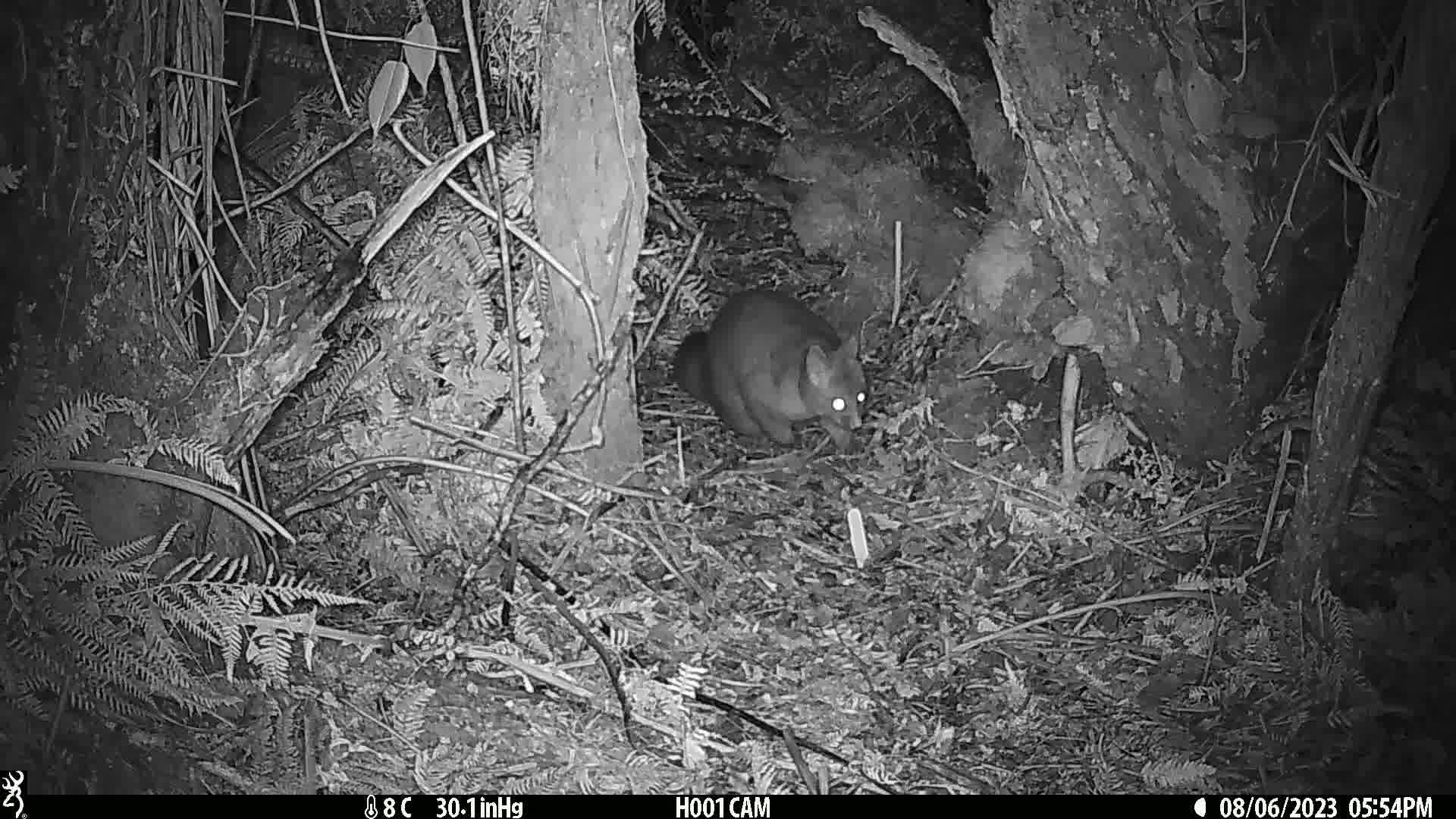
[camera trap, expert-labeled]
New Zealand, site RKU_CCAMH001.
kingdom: Animalia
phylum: Chordata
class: Mammalia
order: Diprotodontia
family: Phalangeridae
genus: Trichosurus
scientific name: Trichosurus vulpecula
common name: common brushtail possum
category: possum